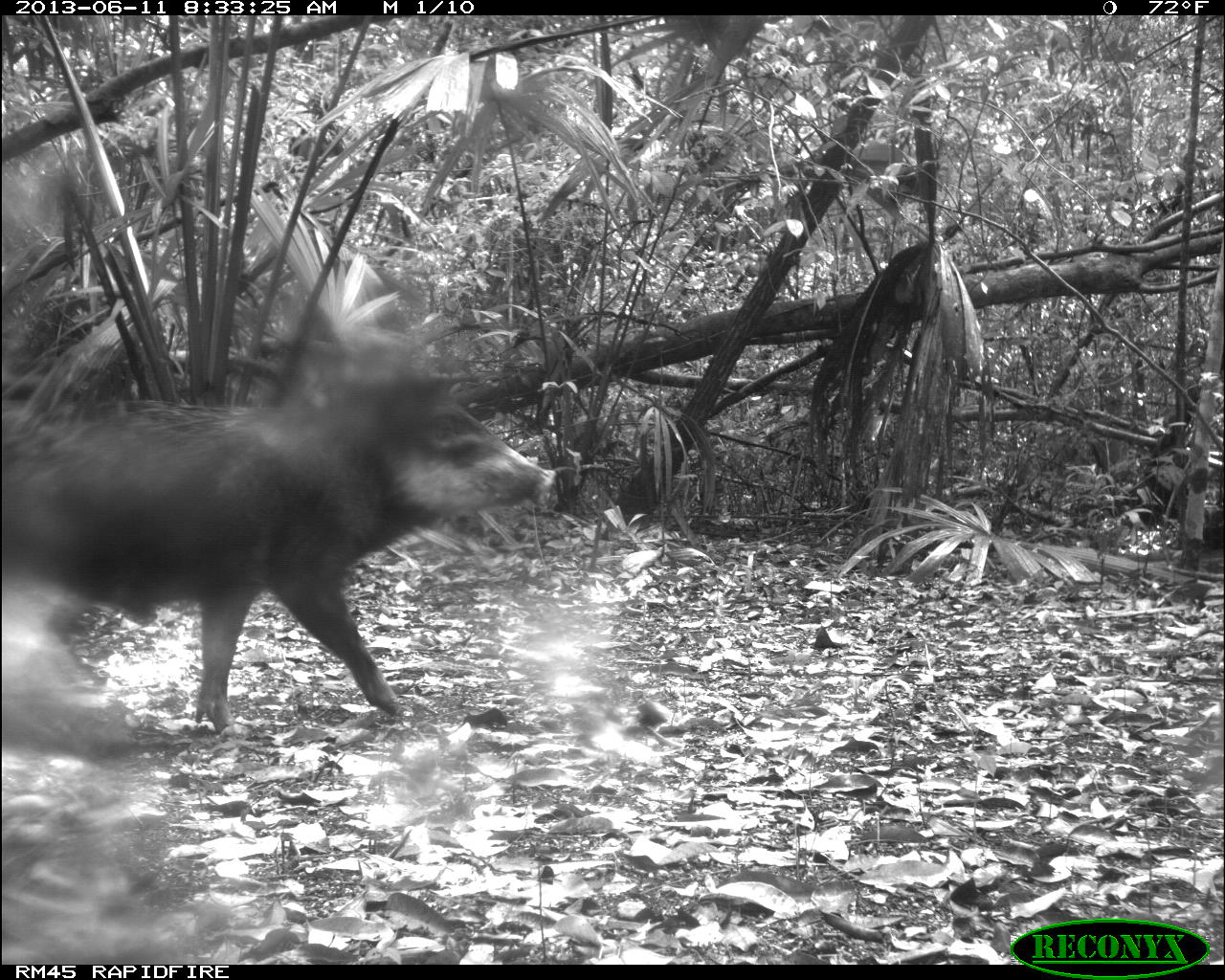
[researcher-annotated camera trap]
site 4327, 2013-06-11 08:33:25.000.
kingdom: Animalia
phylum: Chordata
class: Mammalia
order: Artiodactyla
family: Tayassuidae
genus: Tayassu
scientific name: Tayassu pecari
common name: white-lipped peccary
Tayassu pecari (white-lipped peccary), count 5.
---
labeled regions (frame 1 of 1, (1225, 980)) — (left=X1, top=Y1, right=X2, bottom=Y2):
tayassu pecari: (left=0, top=370, right=556, bottom=737)